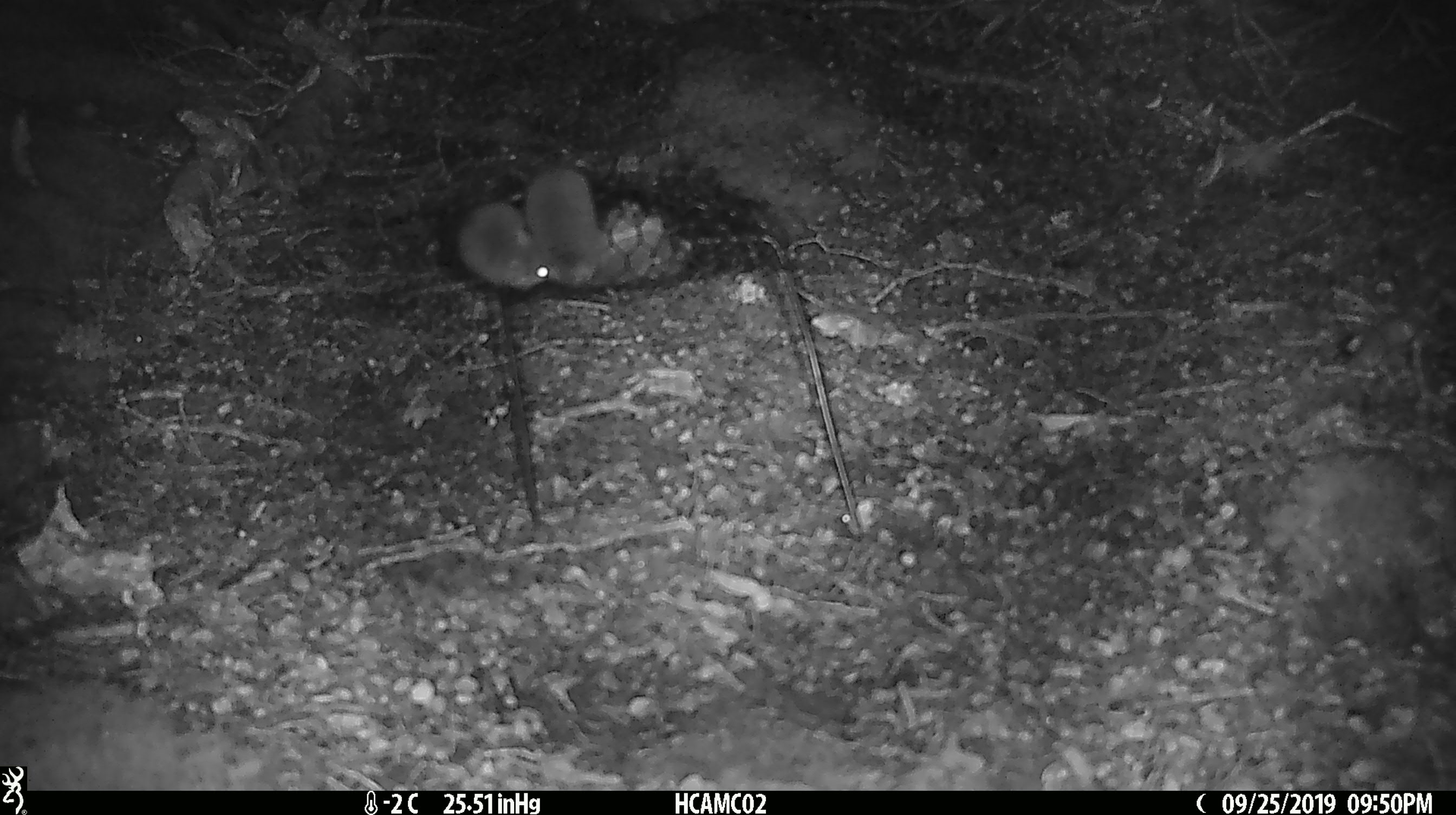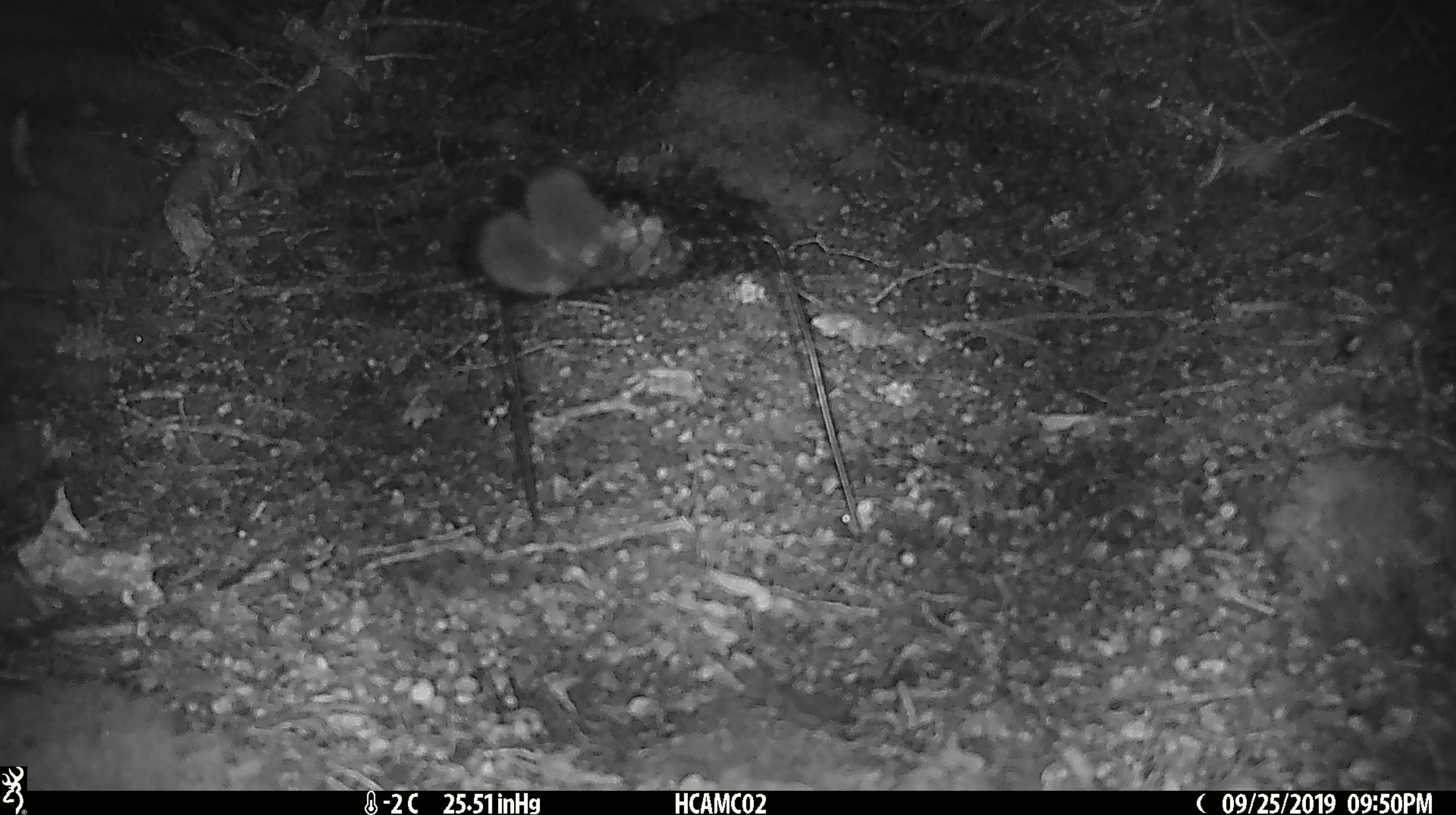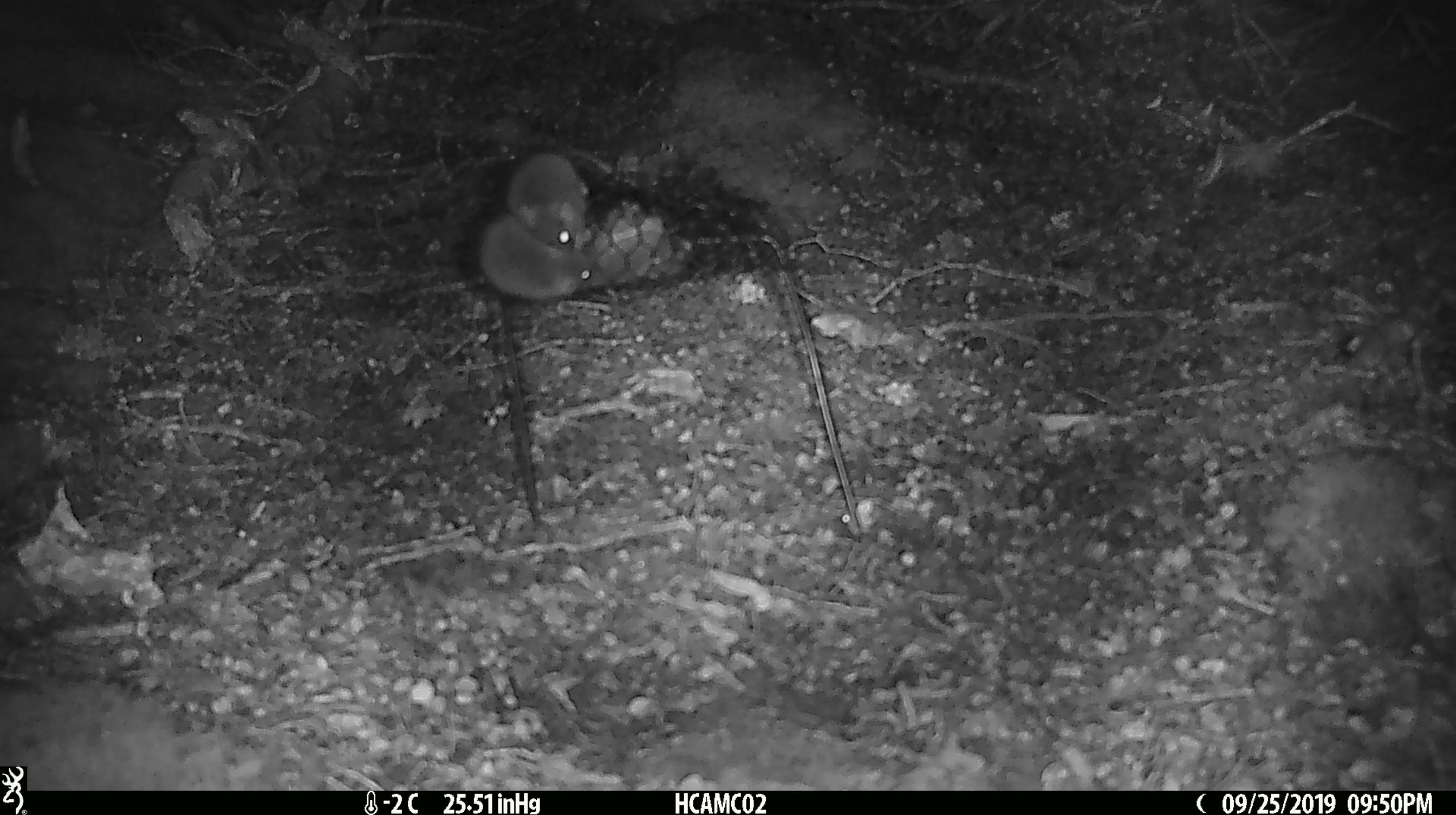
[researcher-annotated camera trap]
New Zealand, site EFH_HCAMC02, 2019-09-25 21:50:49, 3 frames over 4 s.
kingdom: Animalia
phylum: Chordata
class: Mammalia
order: Rodentia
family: Muridae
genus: Mus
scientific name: Mus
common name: mouse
Mouse (Mus).